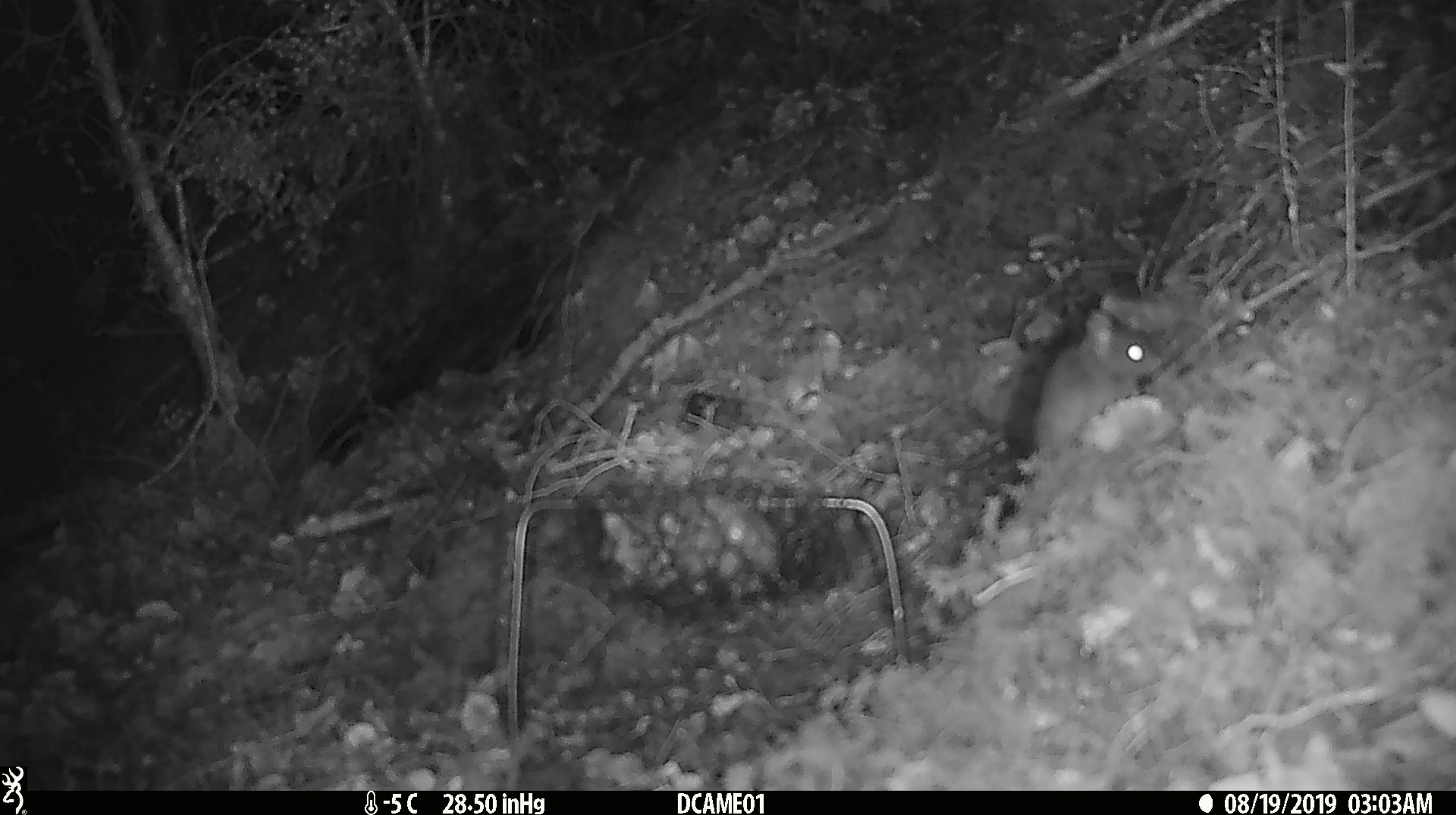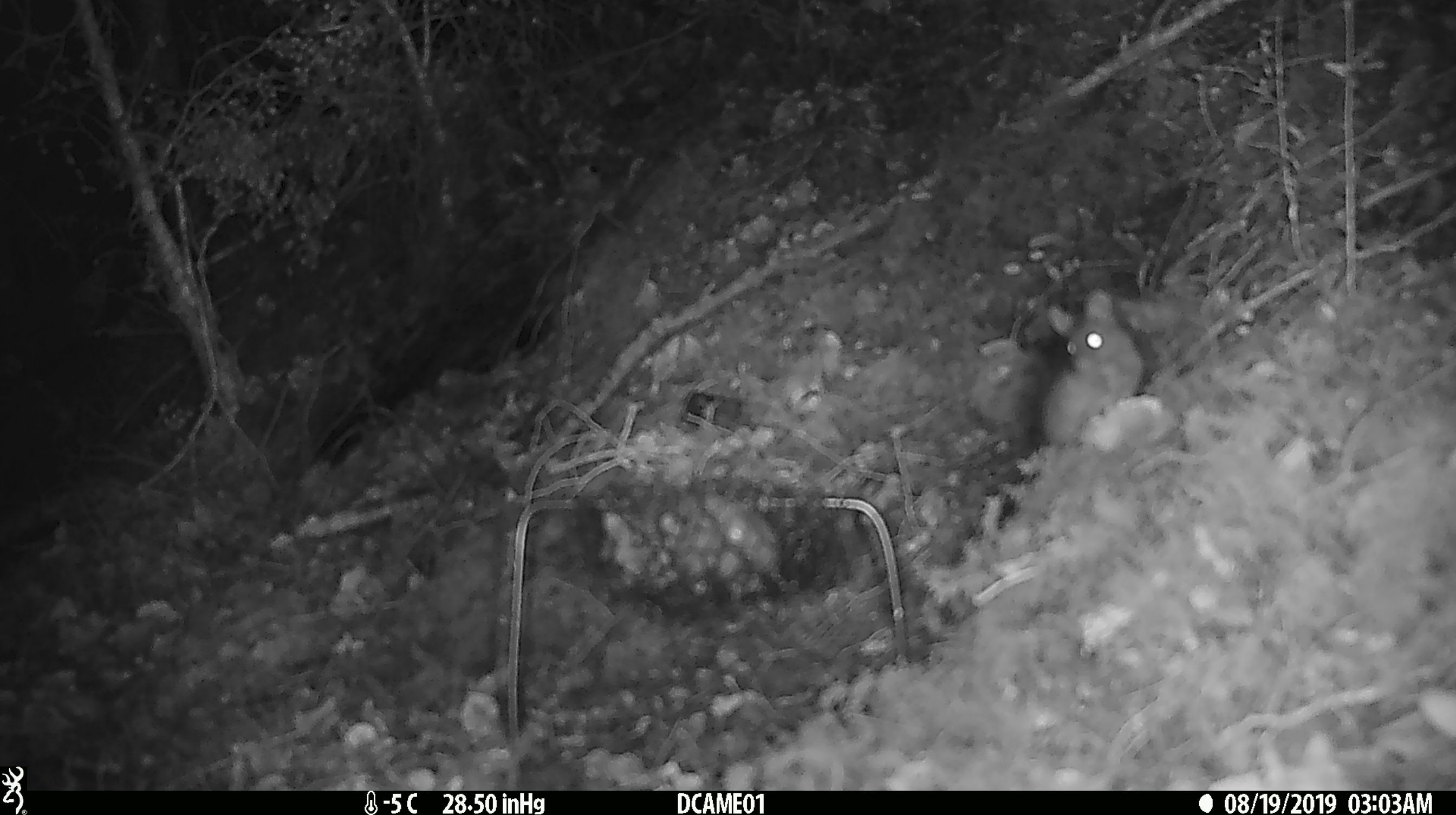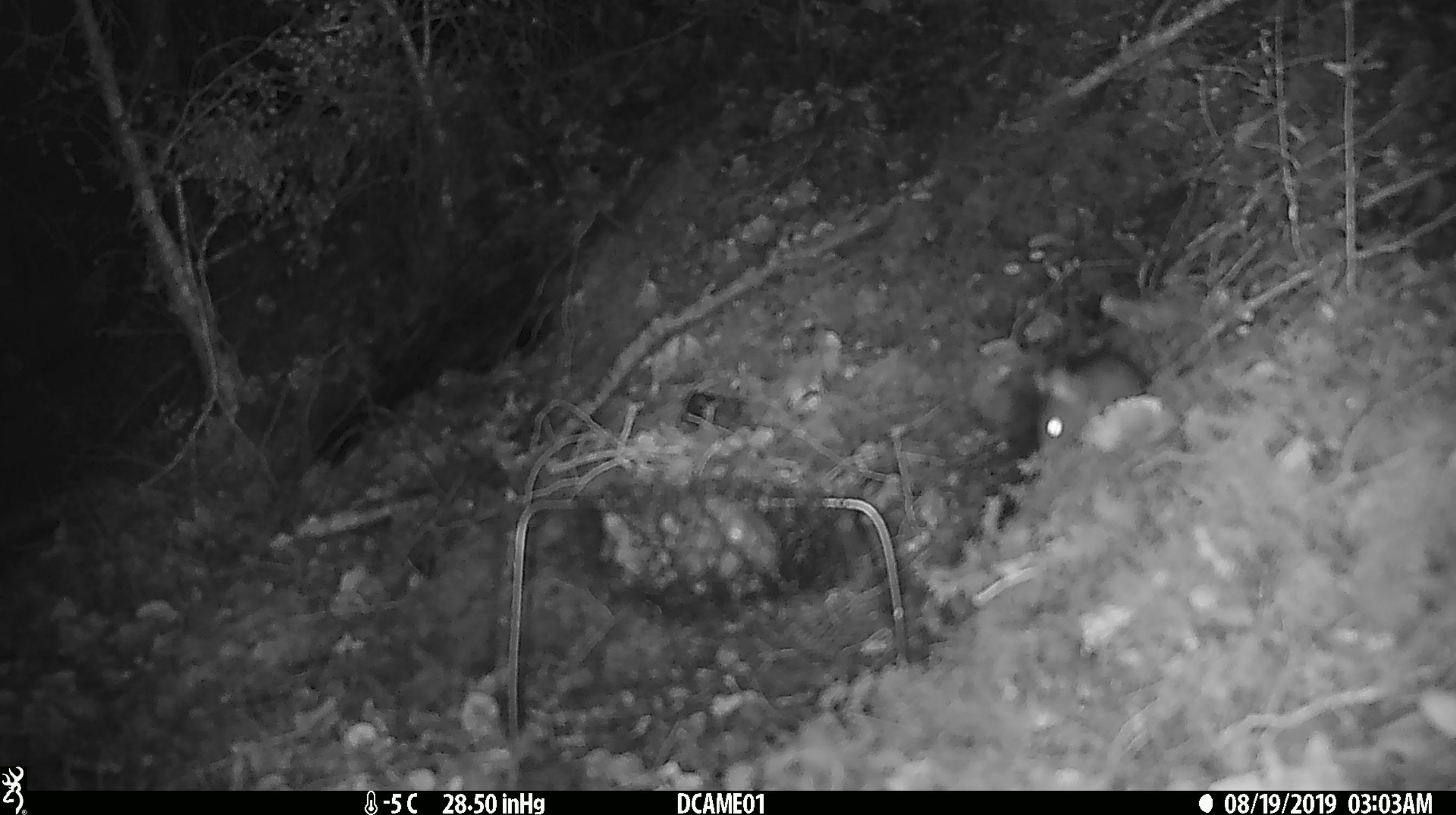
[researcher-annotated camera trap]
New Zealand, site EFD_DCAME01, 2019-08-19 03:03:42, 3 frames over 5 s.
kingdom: Animalia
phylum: Chordata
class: Mammalia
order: Rodentia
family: Muridae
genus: Mus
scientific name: Mus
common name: mouse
Mouse (Mus).